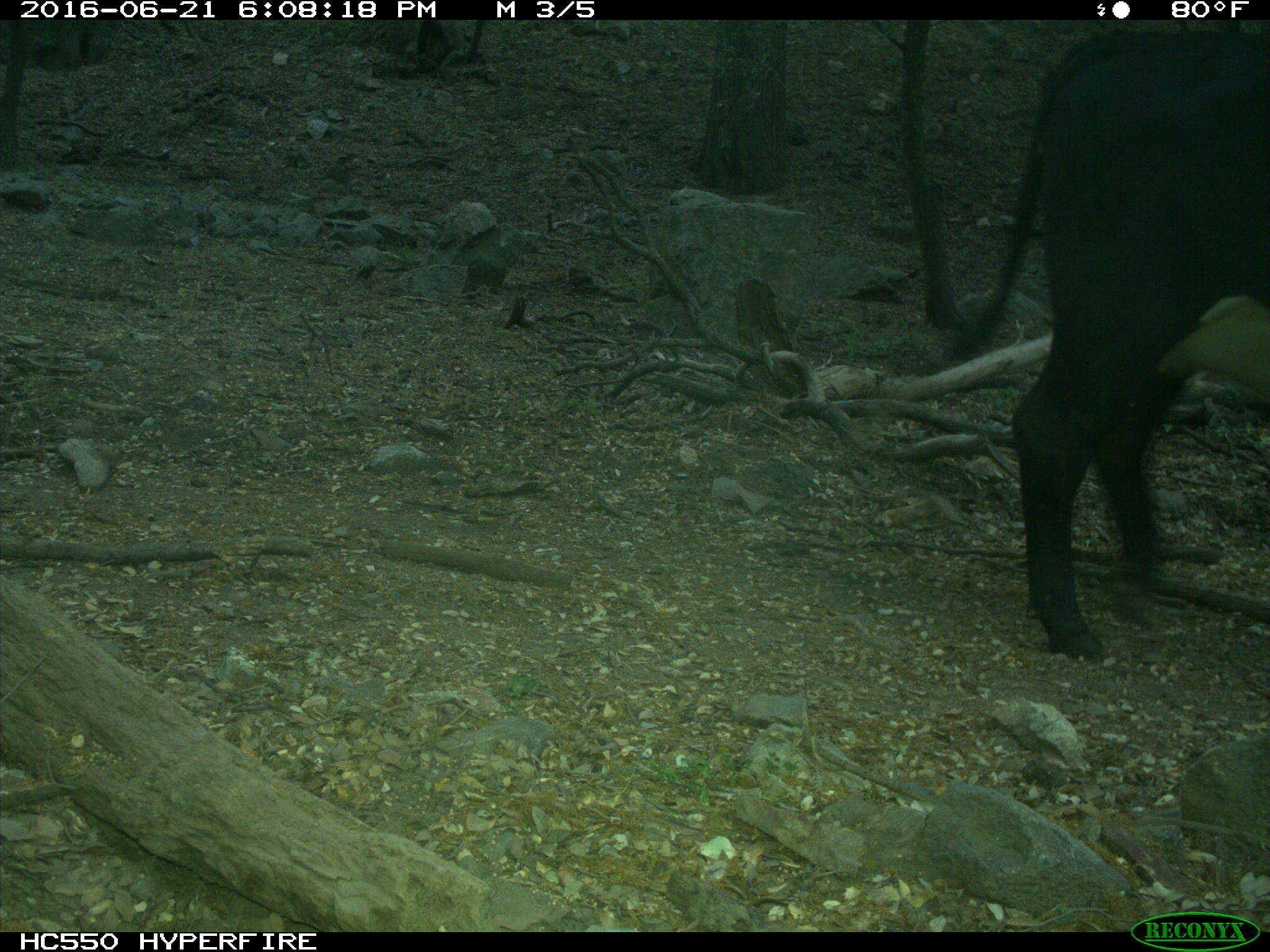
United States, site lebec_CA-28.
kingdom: Animalia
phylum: Chordata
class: Mammalia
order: Artiodactyla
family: Bovidae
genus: Bos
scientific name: Bos taurus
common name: domestic cow